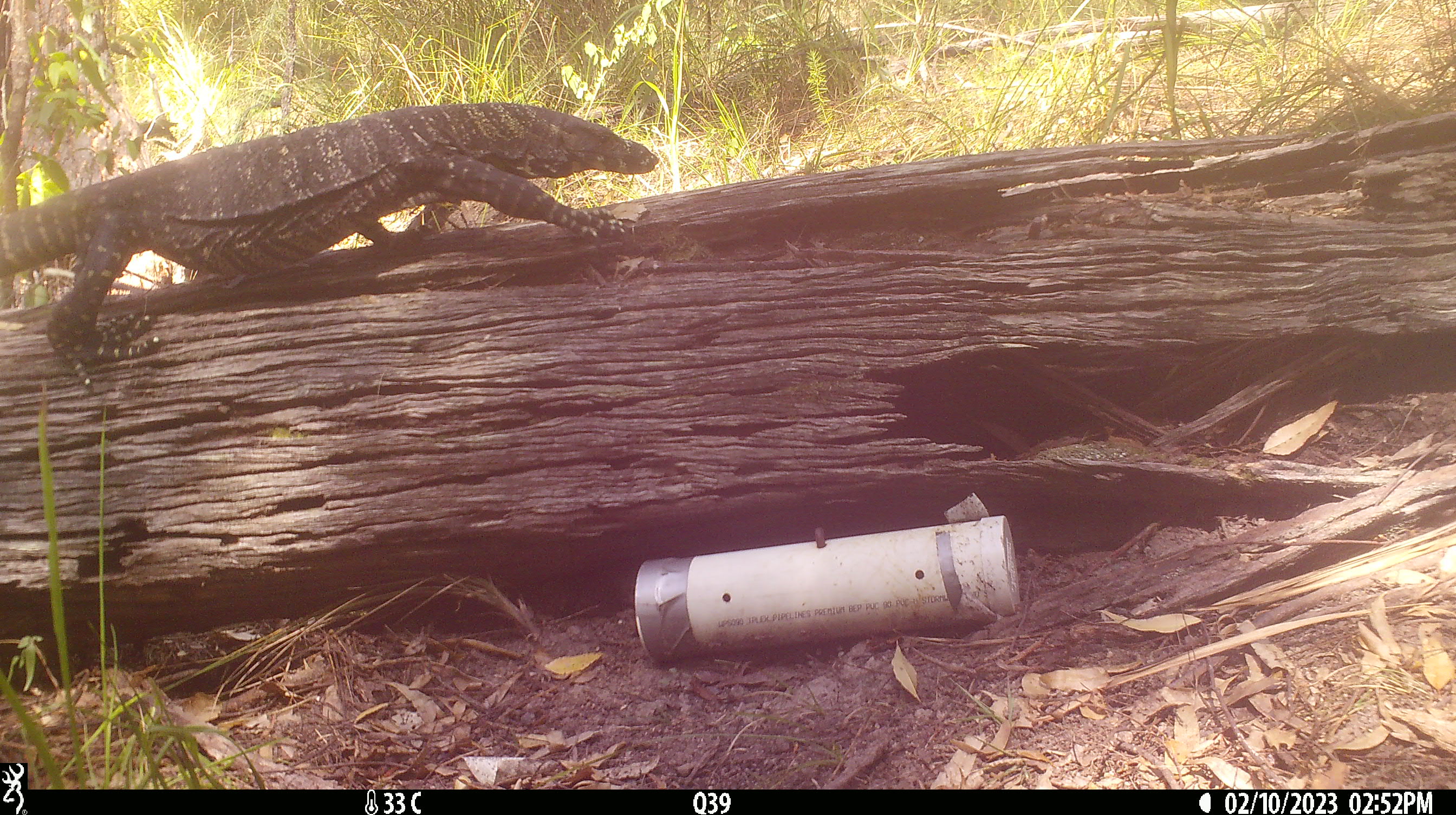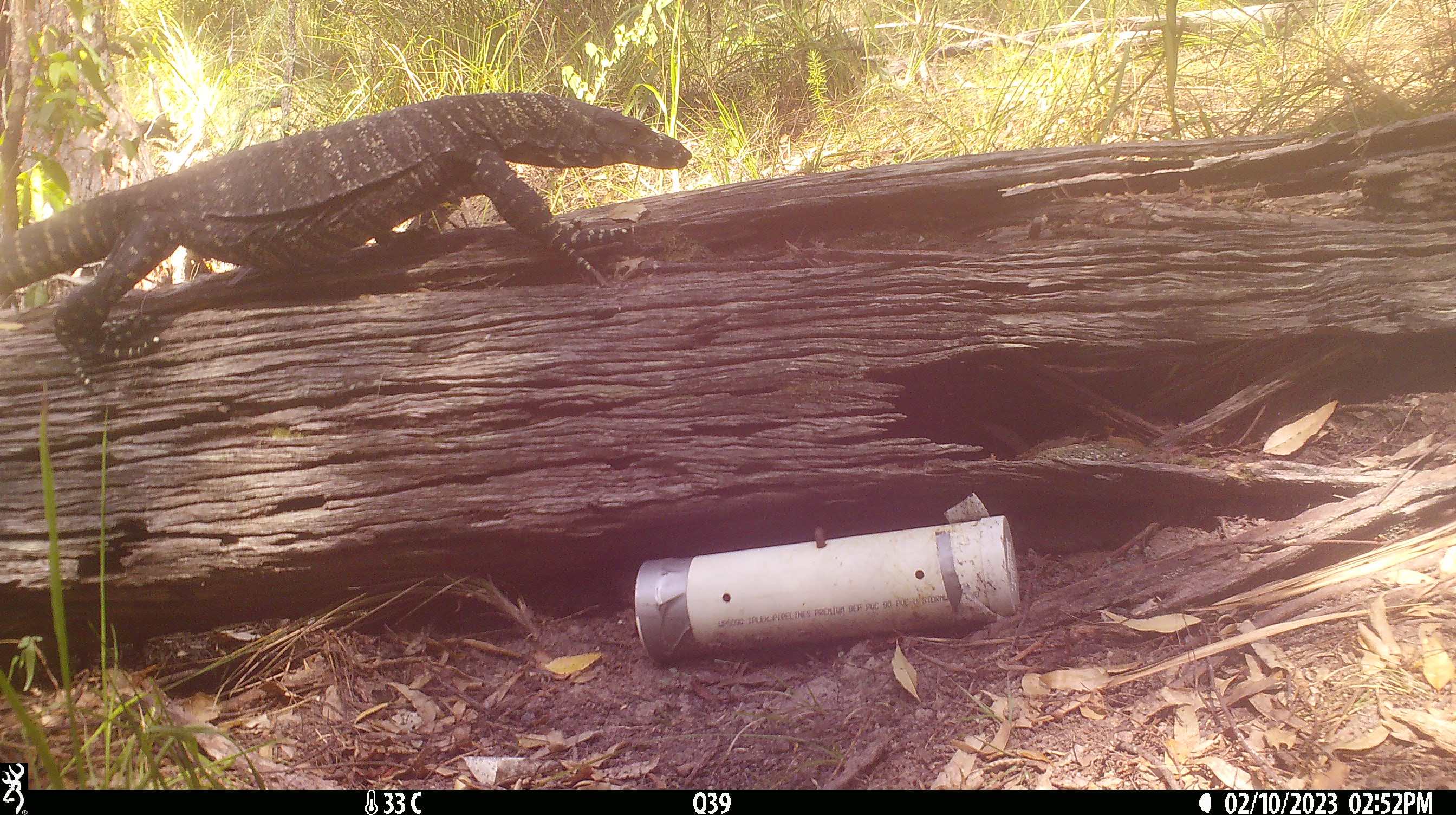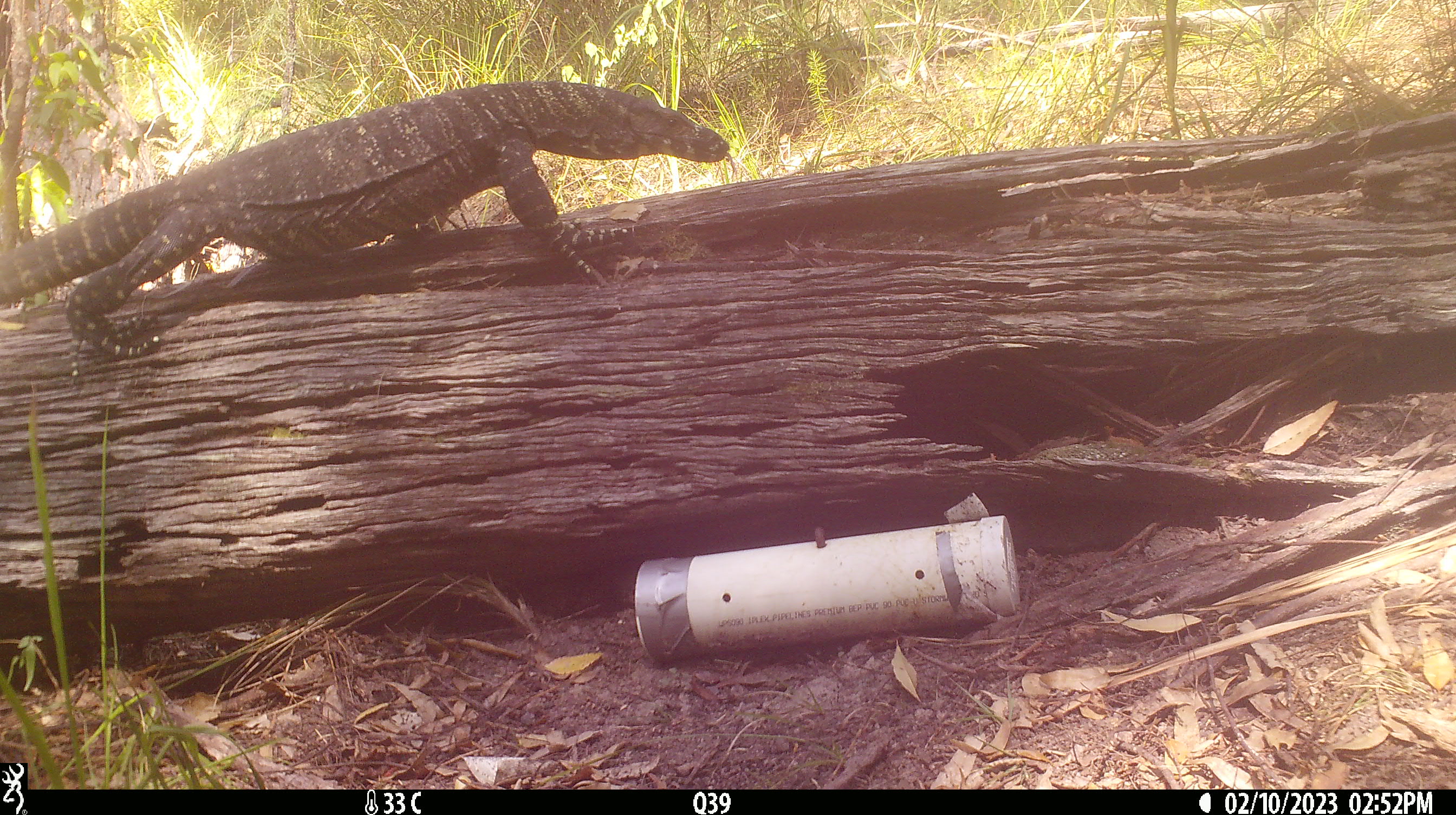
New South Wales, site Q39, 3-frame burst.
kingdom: Animalia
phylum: Chordata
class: Reptilia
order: Squamata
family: Varanidae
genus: Varanus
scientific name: Varanus varius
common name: lace monitor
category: goanna